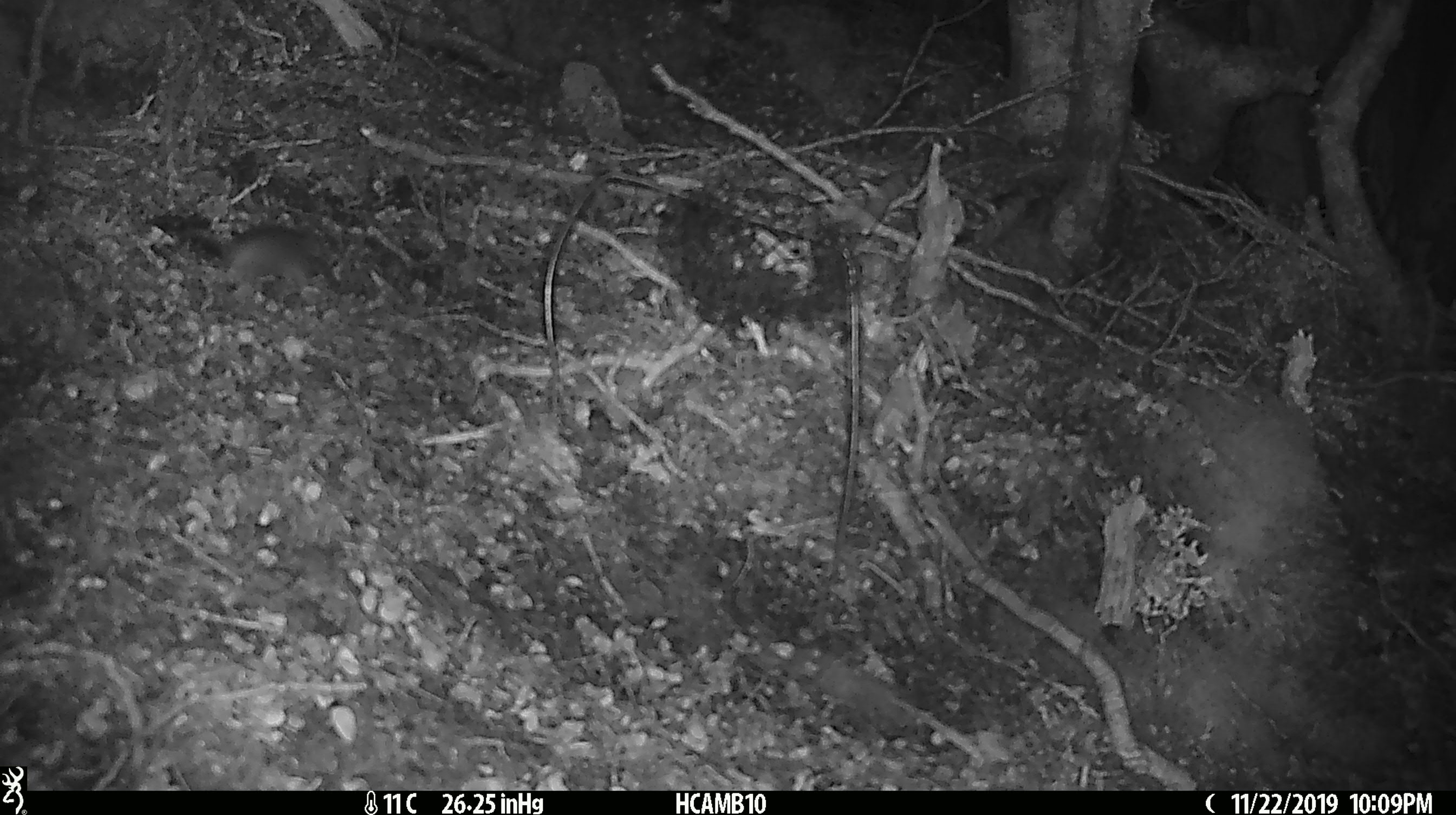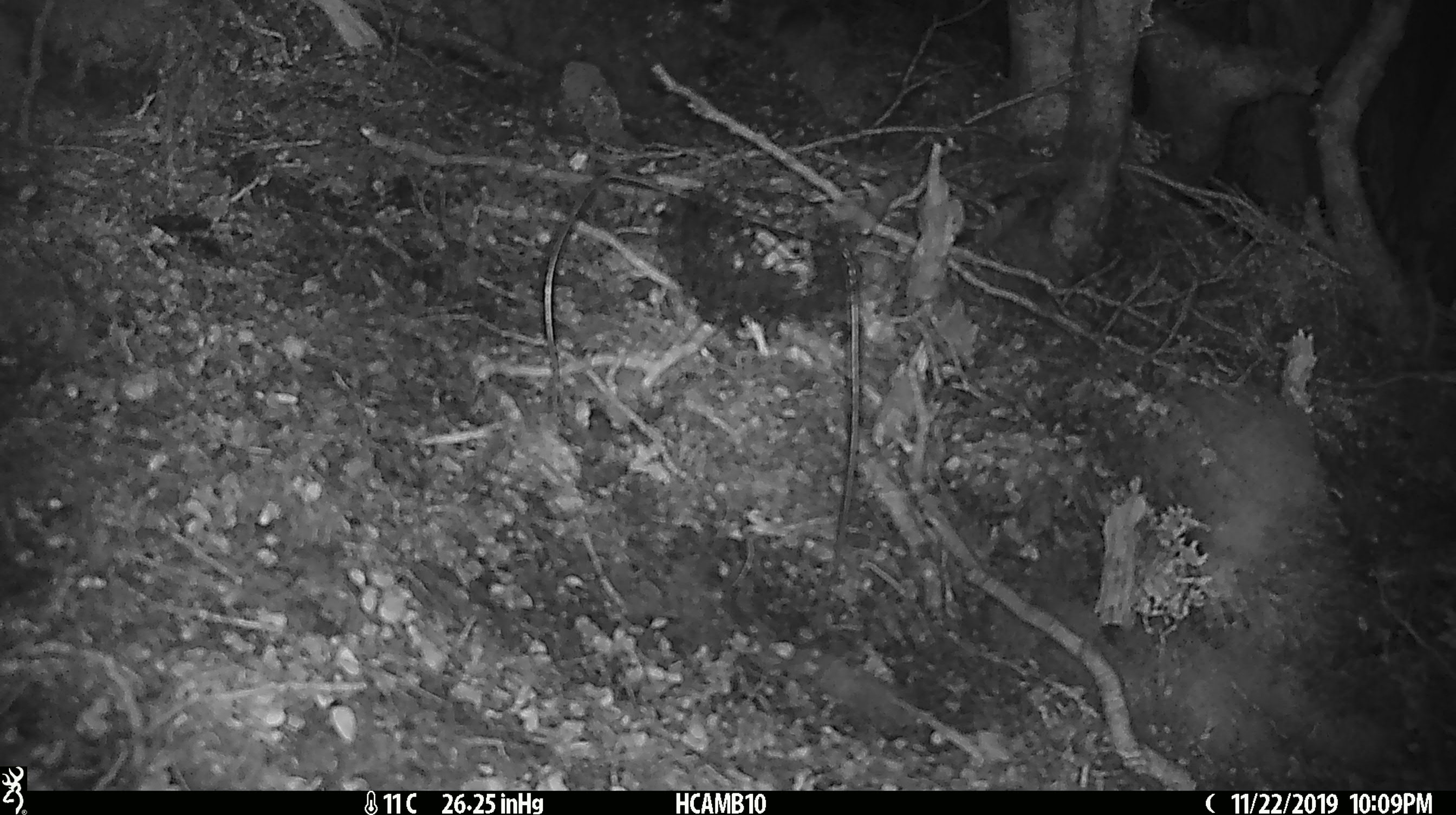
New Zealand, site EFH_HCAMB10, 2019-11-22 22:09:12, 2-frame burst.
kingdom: Animalia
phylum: Chordata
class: Mammalia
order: Rodentia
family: Muridae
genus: Mus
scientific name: Mus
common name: mouse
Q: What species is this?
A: Mouse (Mus).